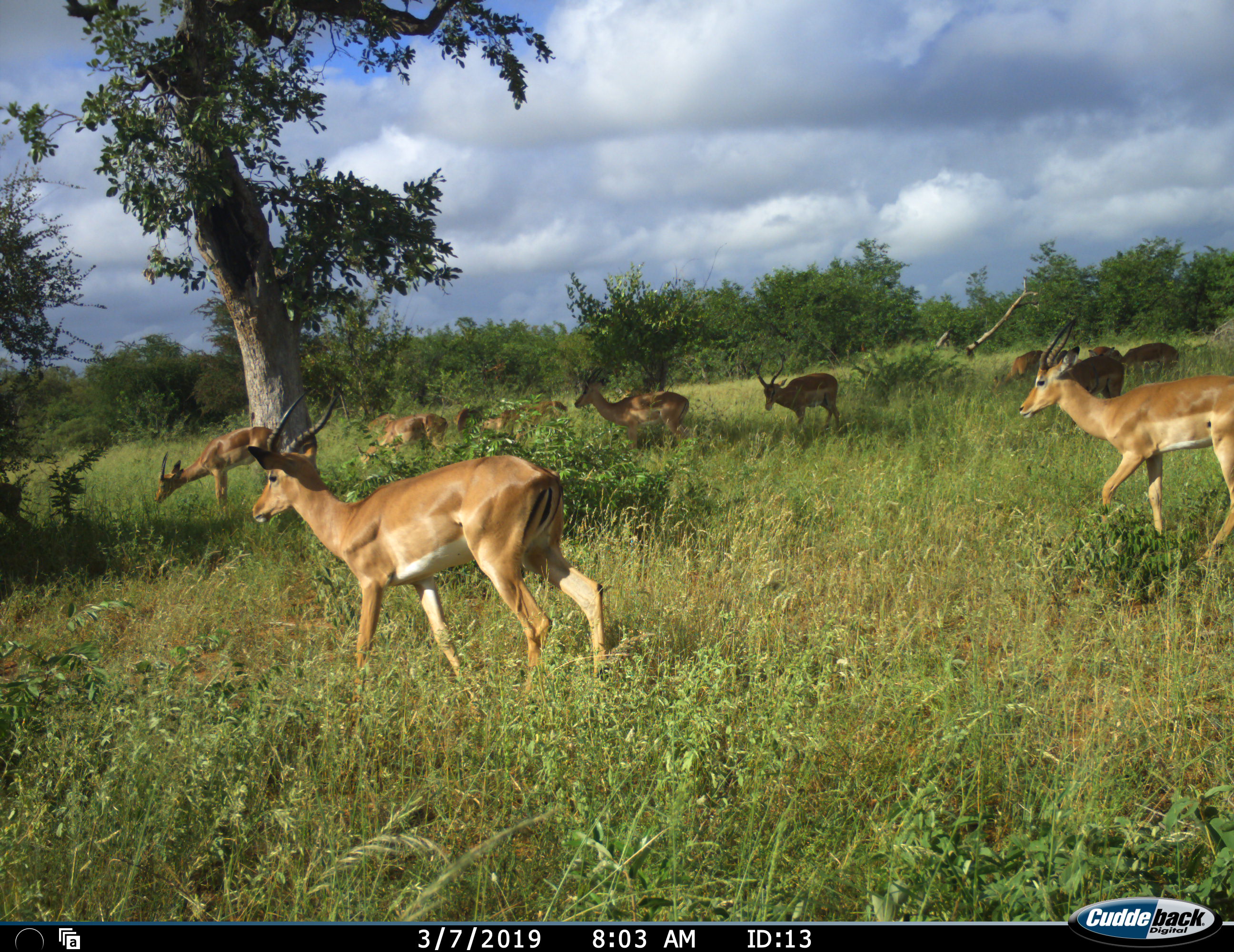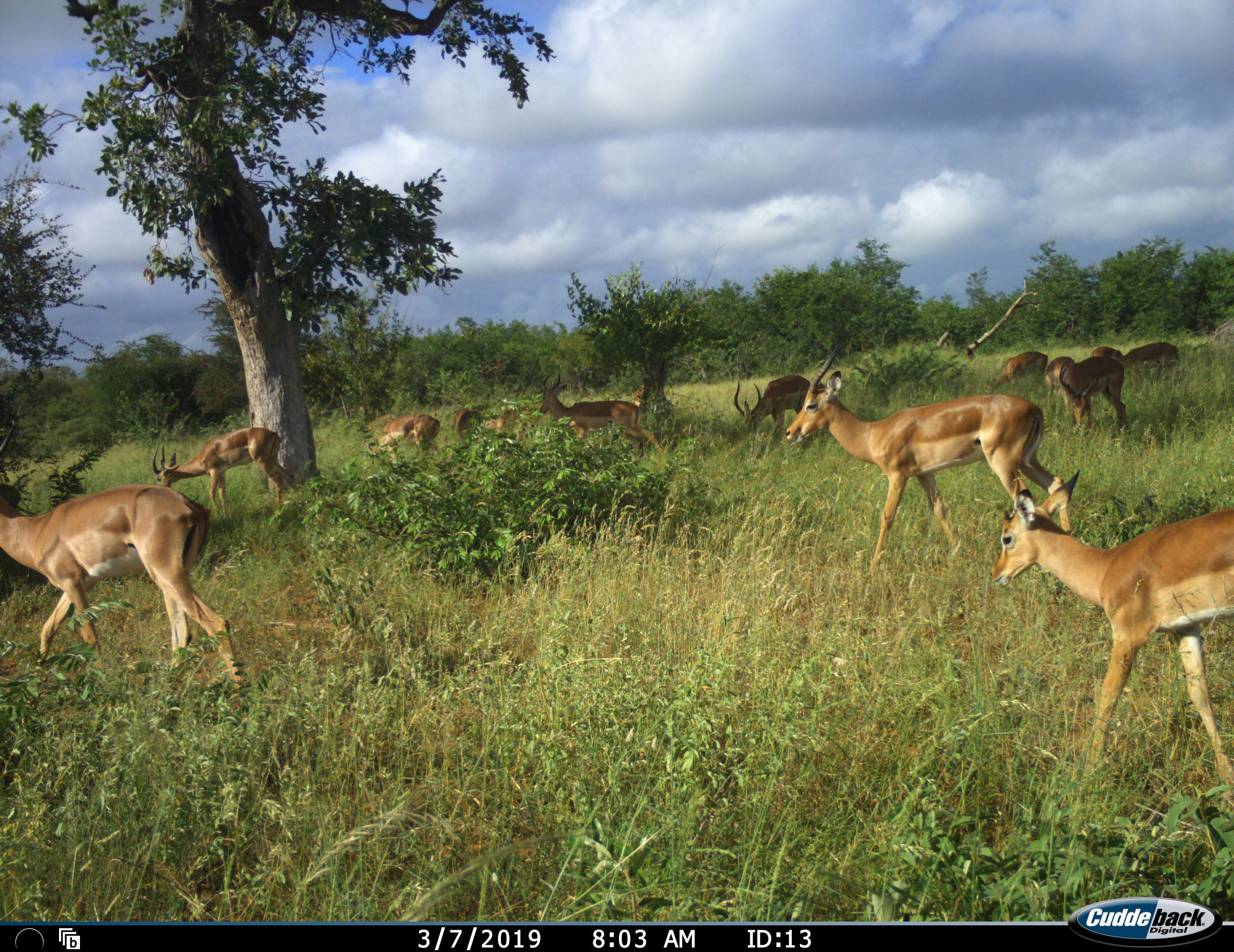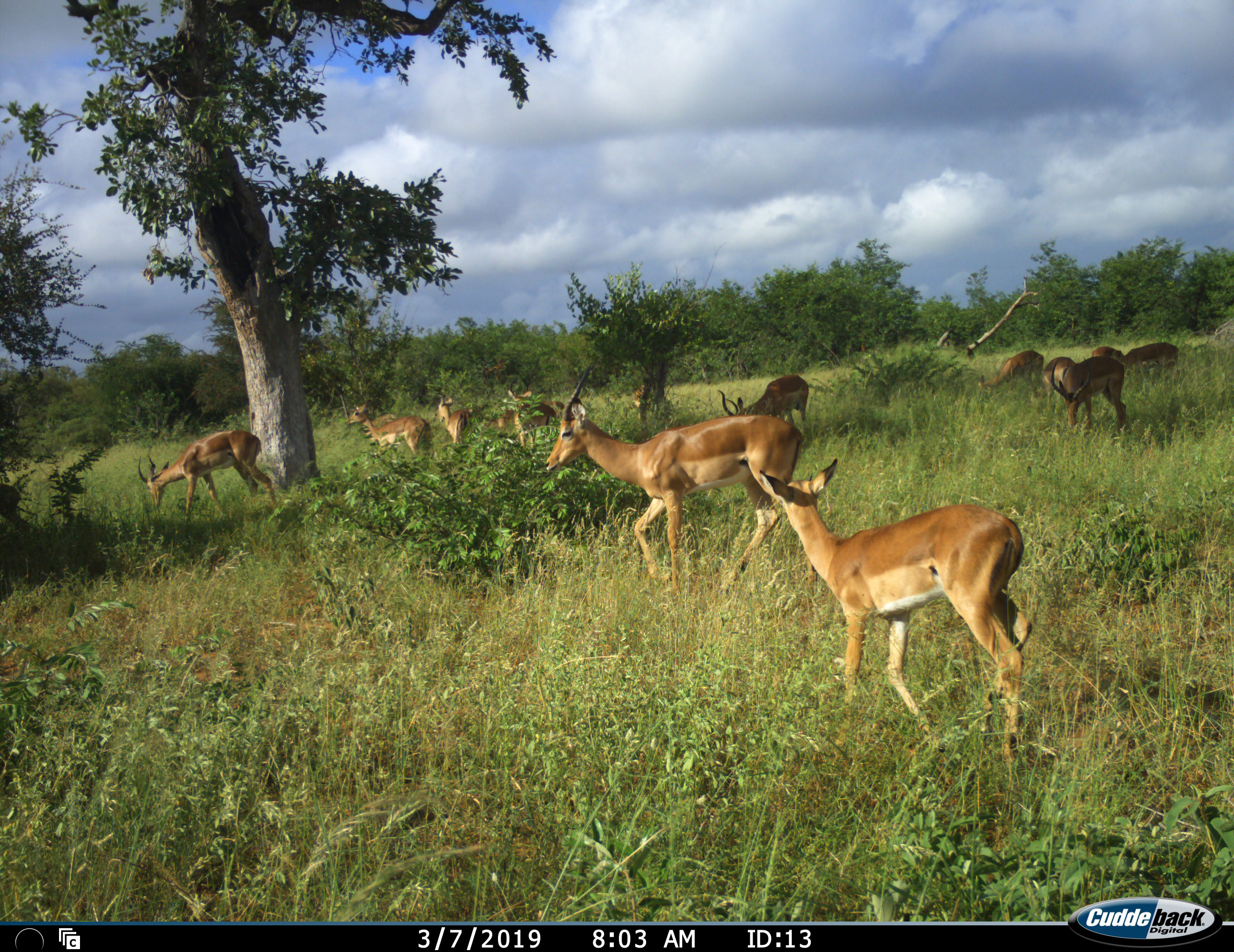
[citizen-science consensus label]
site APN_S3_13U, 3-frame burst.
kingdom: Animalia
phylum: Chordata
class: Mammalia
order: Artiodactyla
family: Bovidae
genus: Aepyceros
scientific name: Aepyceros melampus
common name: impala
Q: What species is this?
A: Impala (Aepyceros melampus).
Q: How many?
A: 11-50.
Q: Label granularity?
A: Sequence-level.